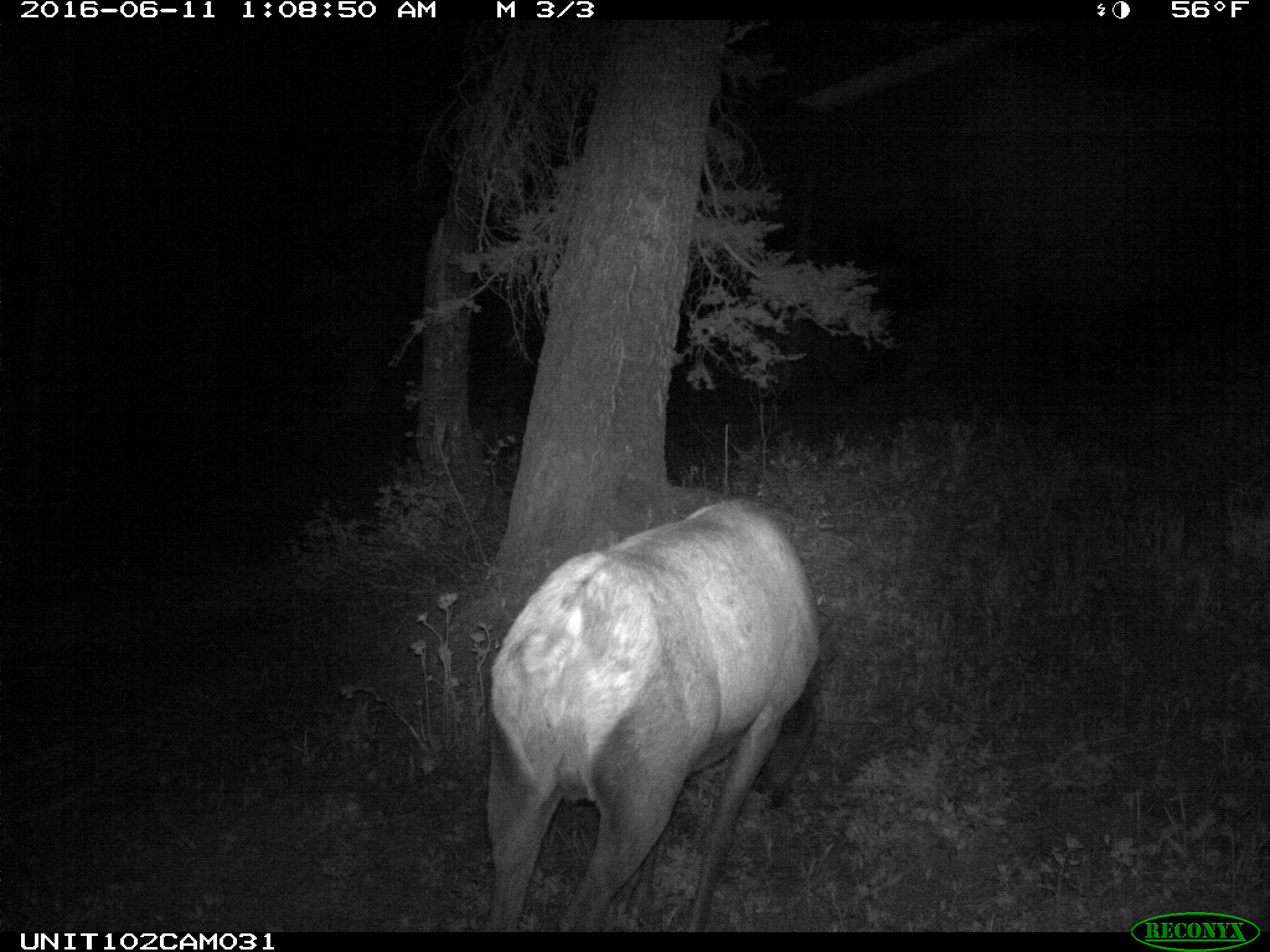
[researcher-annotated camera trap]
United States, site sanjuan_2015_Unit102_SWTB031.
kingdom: Animalia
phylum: Chordata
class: Mammalia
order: Artiodactyla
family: Cervidae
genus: Cervus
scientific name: Cervus elaphus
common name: red deer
Cervus elaphus (red deer).